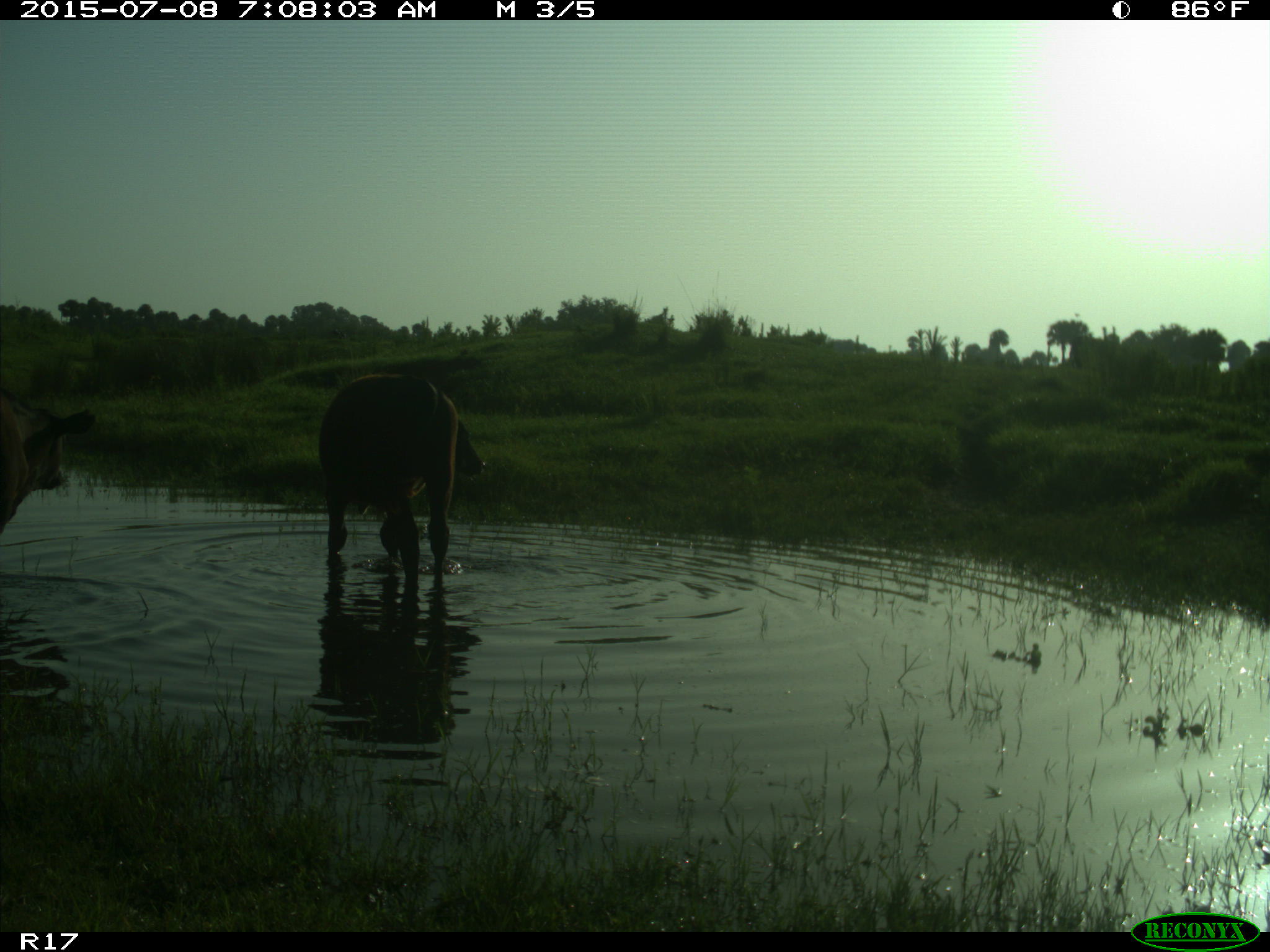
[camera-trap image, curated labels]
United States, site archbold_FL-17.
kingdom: Animalia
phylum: Chordata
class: Mammalia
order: Artiodactyla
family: Bovidae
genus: Bos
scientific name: Bos taurus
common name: domestic cow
Bos taurus (domestic cow).